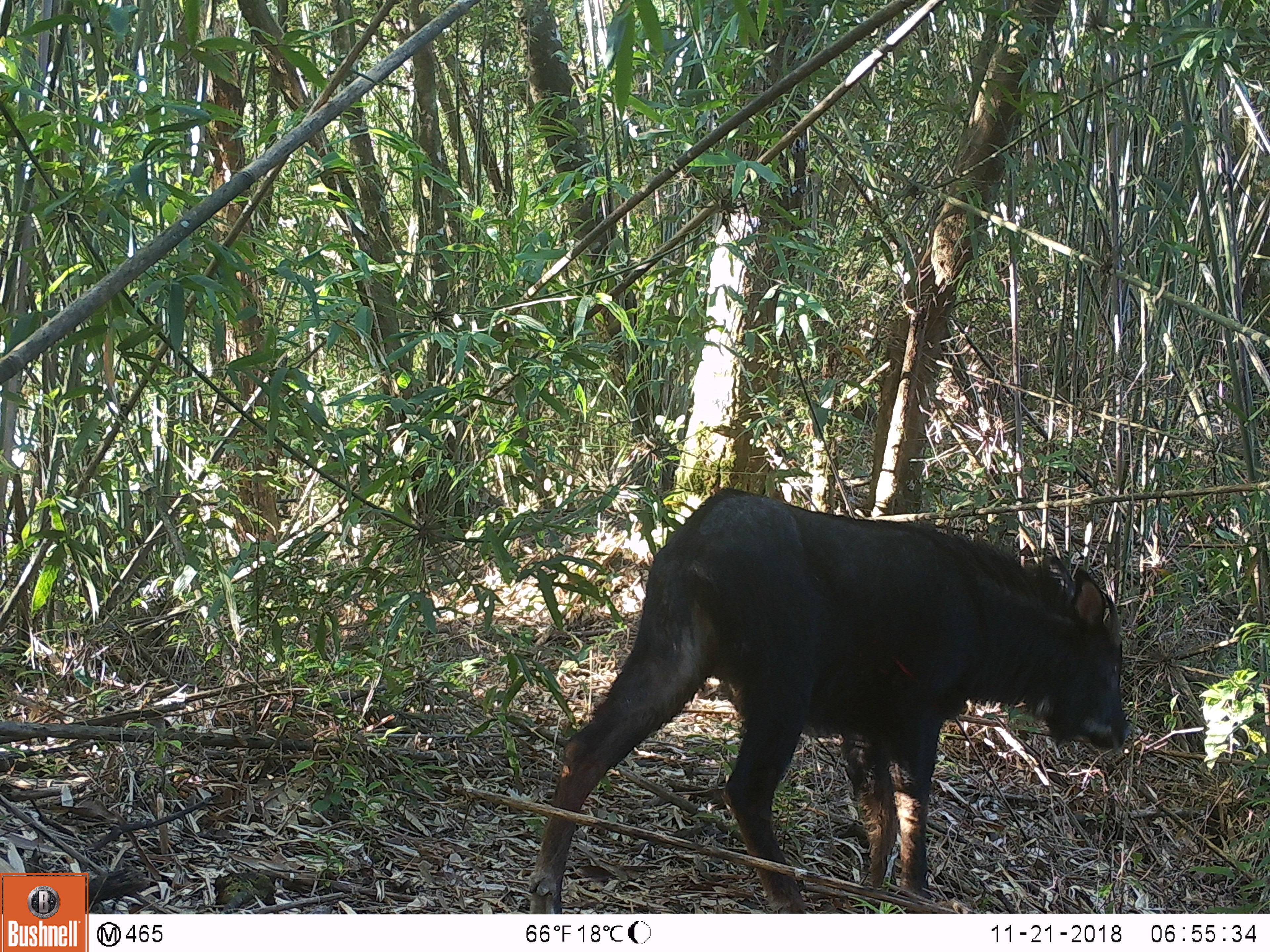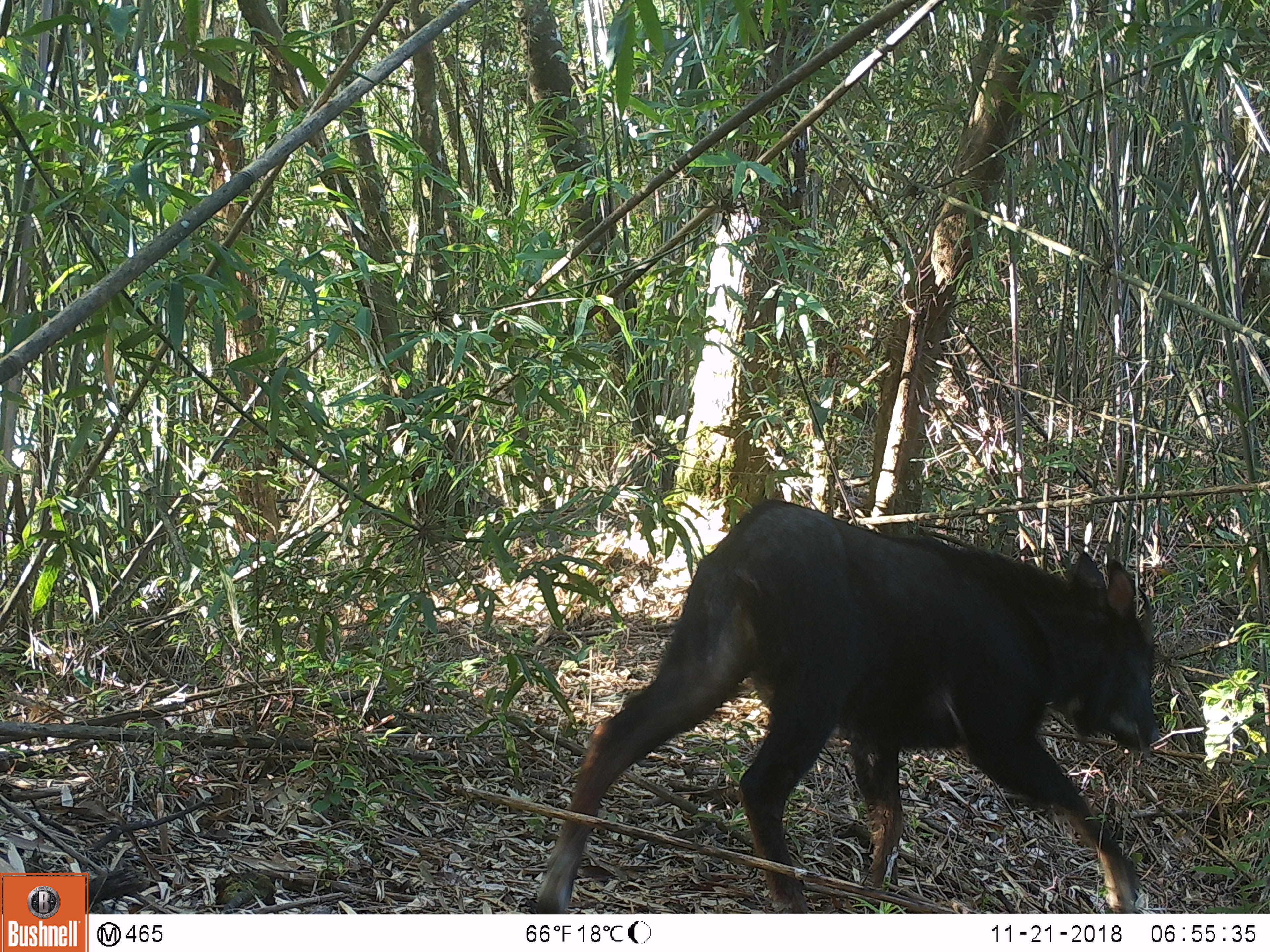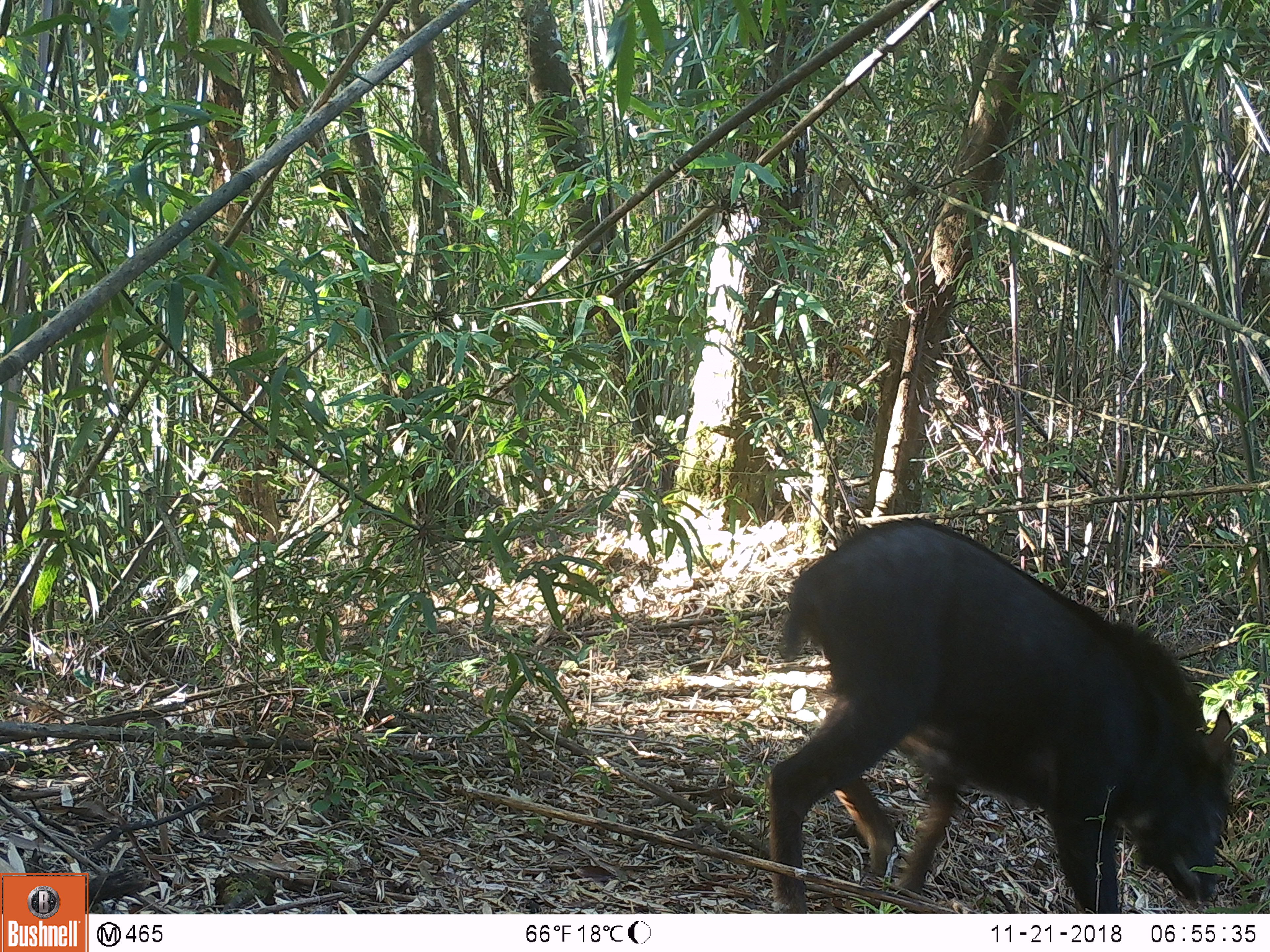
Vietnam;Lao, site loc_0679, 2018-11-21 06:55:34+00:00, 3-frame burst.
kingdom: Animalia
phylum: Chordata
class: Mammalia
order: Artiodactyla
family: Bovidae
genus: Capricornis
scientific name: Capricornis sumatraensis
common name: chinese serow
Chinese serow (Capricornis sumatraensis). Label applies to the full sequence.